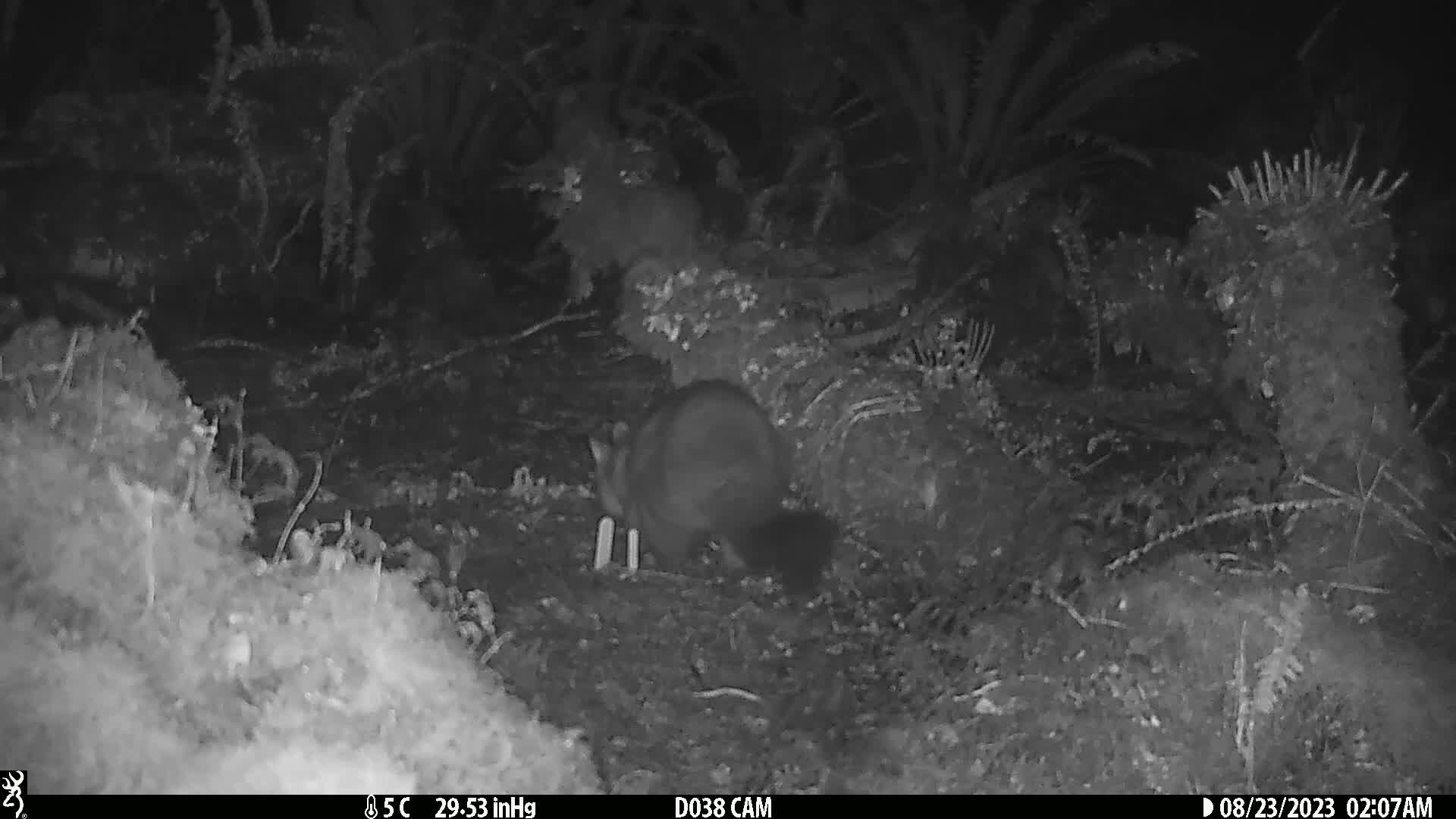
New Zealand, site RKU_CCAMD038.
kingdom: Animalia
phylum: Chordata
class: Mammalia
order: Diprotodontia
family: Phalangeridae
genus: Trichosurus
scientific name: Trichosurus vulpecula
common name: common brushtail possum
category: possum